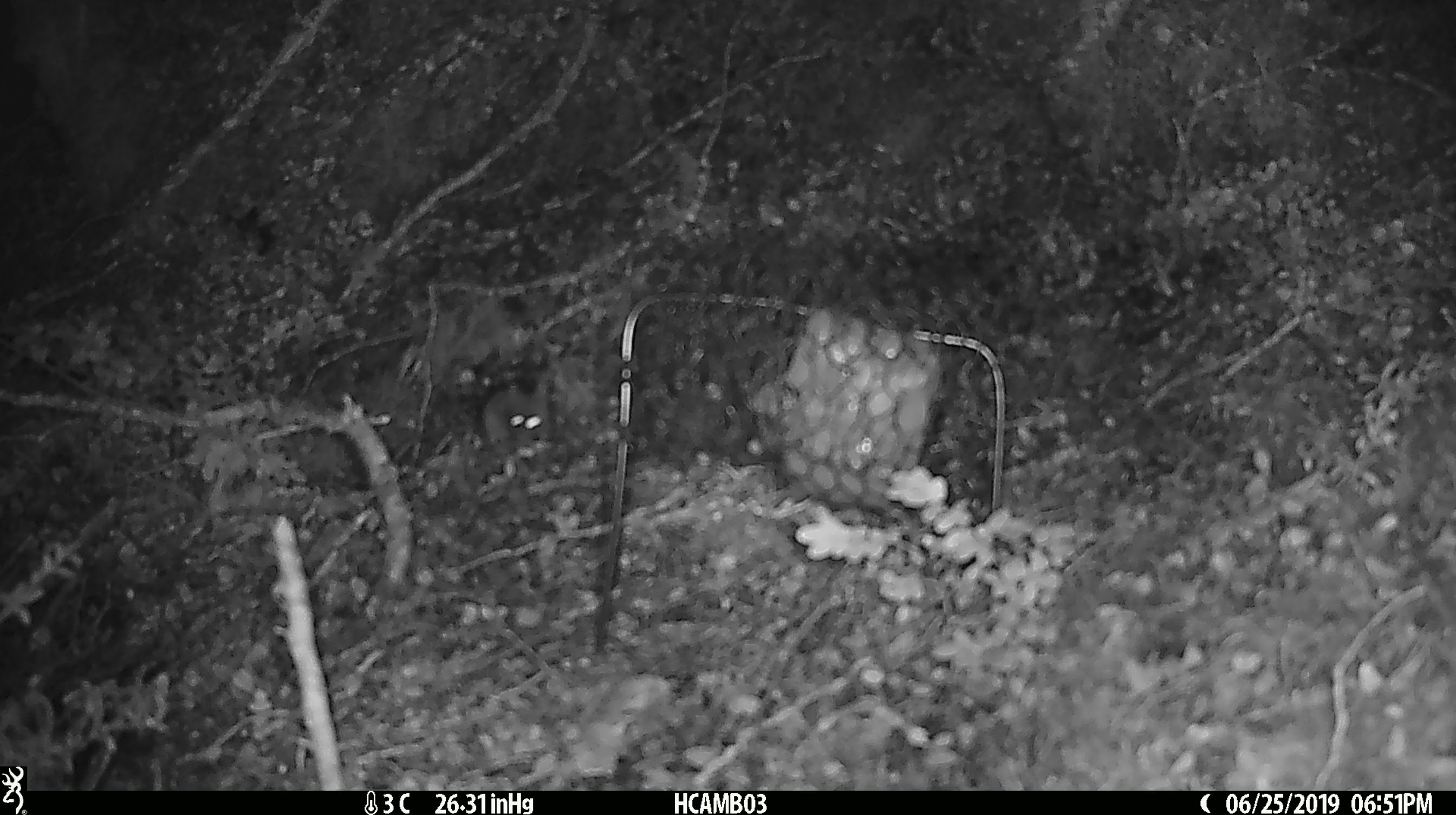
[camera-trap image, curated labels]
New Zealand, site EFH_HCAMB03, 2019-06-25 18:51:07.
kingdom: Animalia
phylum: Chordata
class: Mammalia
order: Rodentia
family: Muridae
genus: Mus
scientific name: Mus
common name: mouse